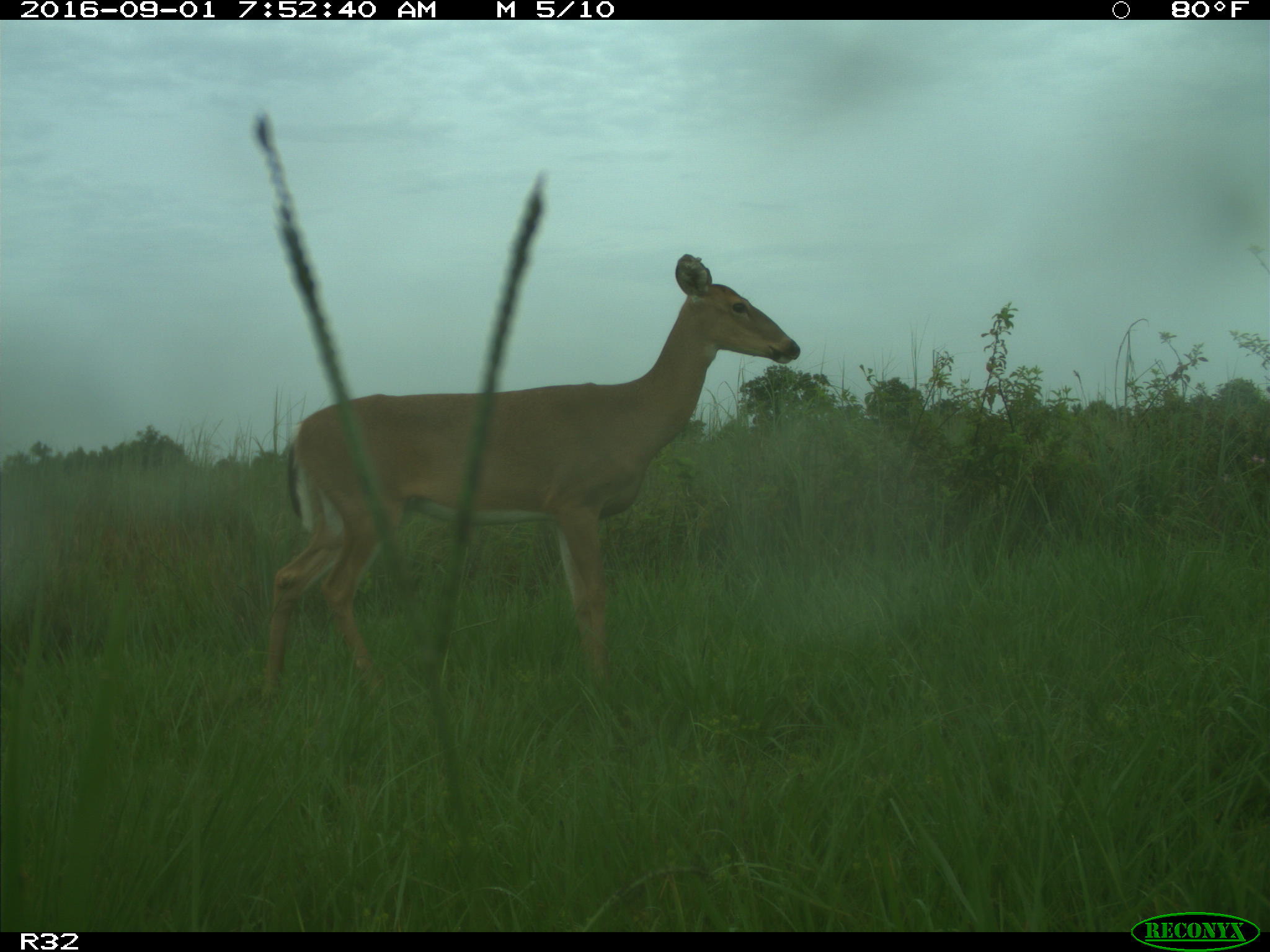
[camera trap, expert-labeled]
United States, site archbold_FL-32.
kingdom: Animalia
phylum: Chordata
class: Mammalia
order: Artiodactyla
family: Cervidae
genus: Odocoileus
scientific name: Odocoileus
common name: deer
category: unidentified deer